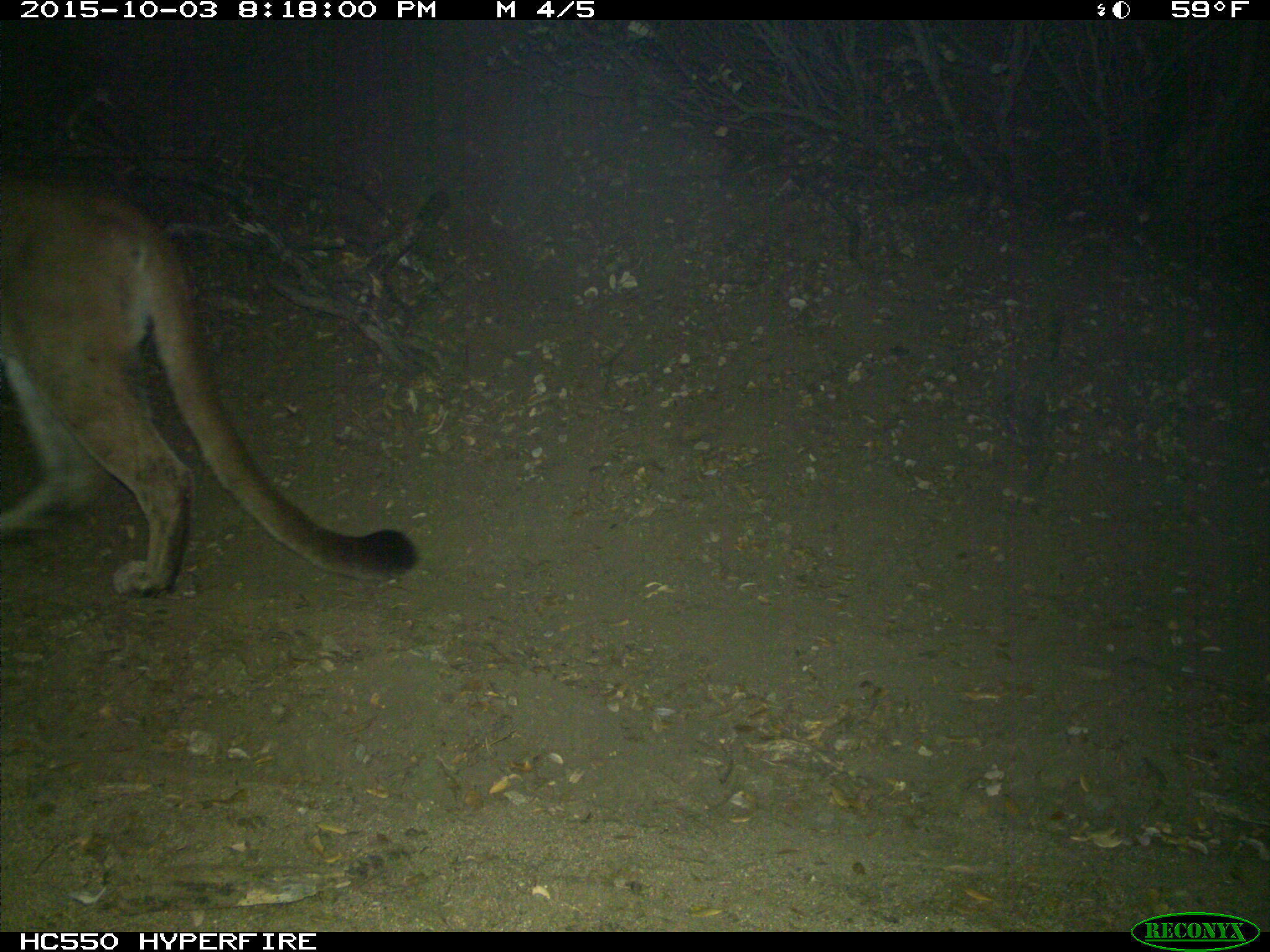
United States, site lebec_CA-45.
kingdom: Animalia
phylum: Chordata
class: Mammalia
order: Carnivora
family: Felidae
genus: Puma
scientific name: Puma concolor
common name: mountain lion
Puma concolor (mountain lion).